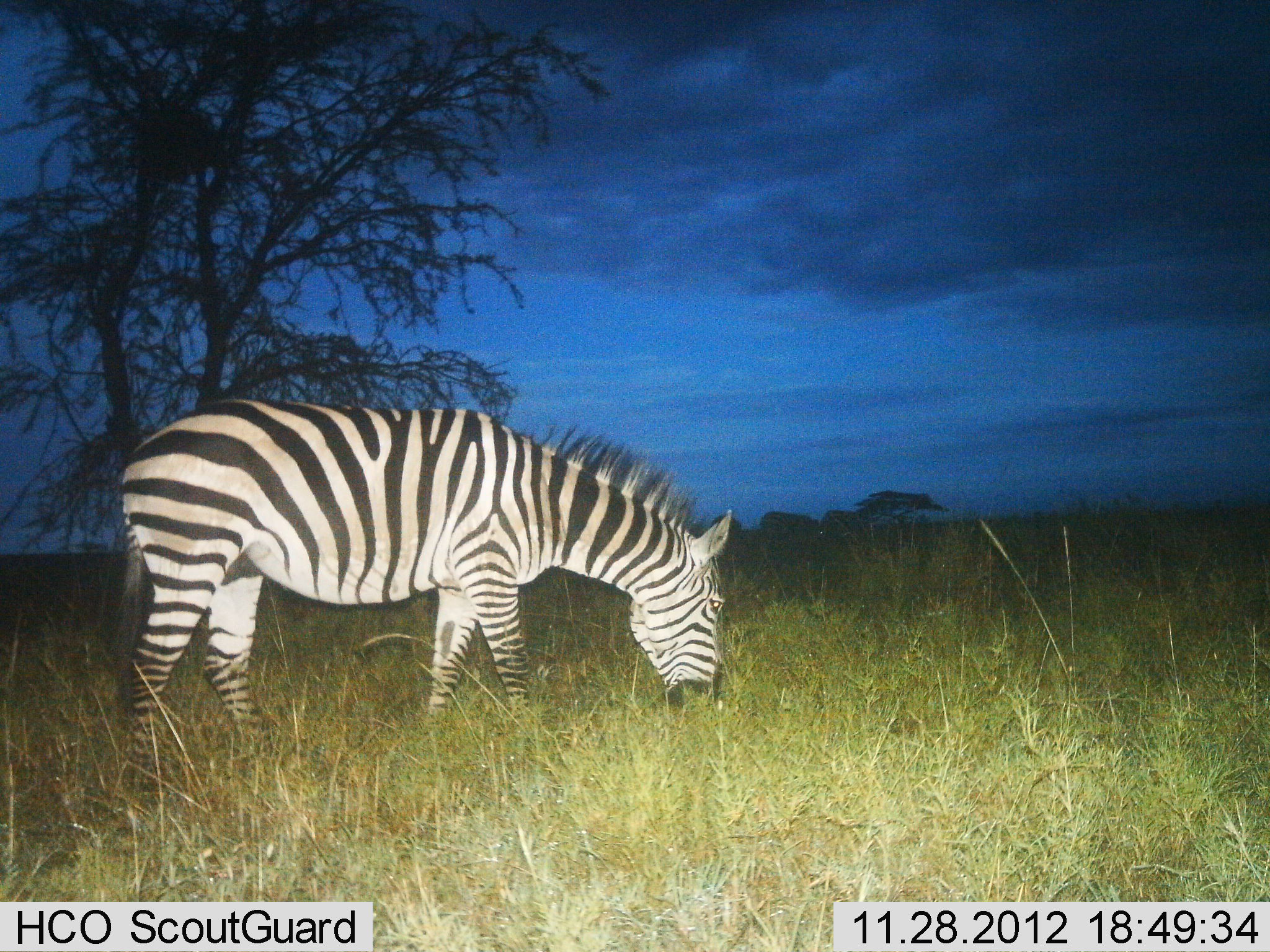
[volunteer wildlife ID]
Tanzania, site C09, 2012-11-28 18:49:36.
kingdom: Animalia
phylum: Chordata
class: Mammalia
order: Perissodactyla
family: Equidae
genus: Equus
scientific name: Equus quagga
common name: plains zebra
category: zebra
Zebra (plains zebra) (Equus quagga), count 1. Behavior (volunteer vote fractions): standing 30%, resting 0%, moving 10%, interacting 0%. Young present (vote fraction): 0%. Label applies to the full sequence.